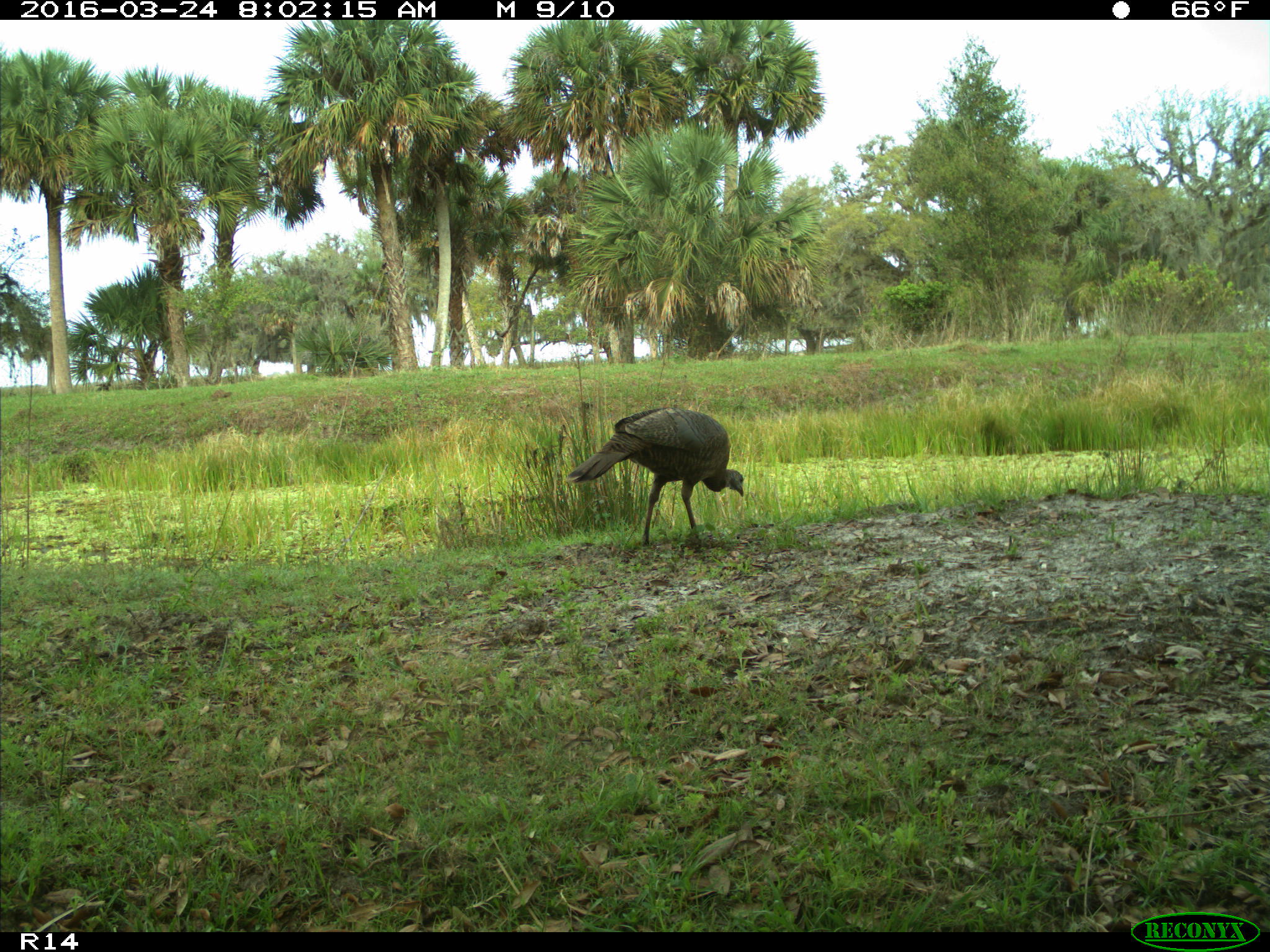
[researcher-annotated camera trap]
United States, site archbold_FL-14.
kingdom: Animalia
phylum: Chordata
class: Aves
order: Galliformes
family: Phasianidae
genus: Meleagris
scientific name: Meleagris gallopavo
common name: wild turkey